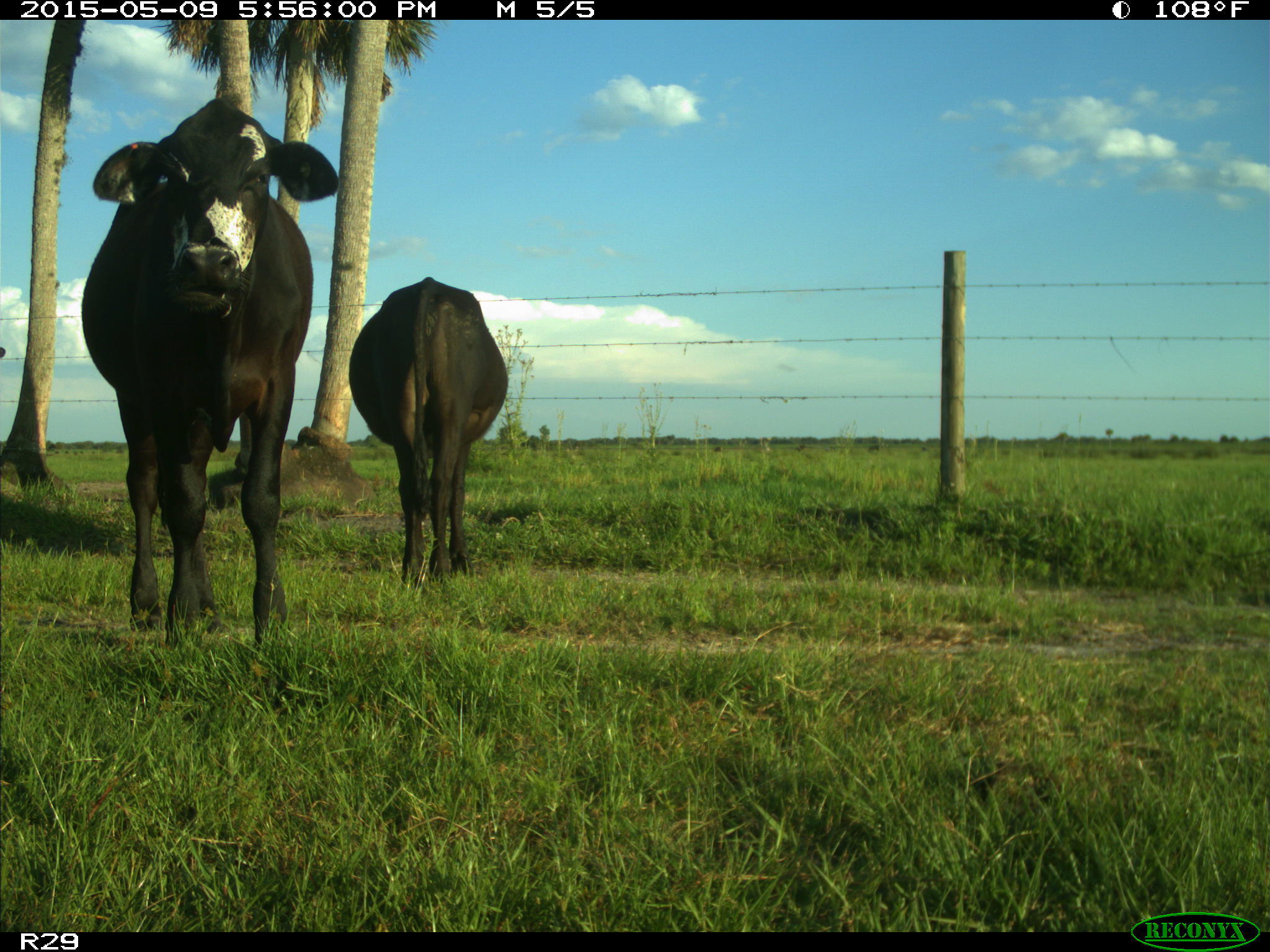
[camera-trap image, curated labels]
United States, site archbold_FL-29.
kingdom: Animalia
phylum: Chordata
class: Mammalia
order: Artiodactyla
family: Bovidae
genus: Bos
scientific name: Bos taurus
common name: domestic cow